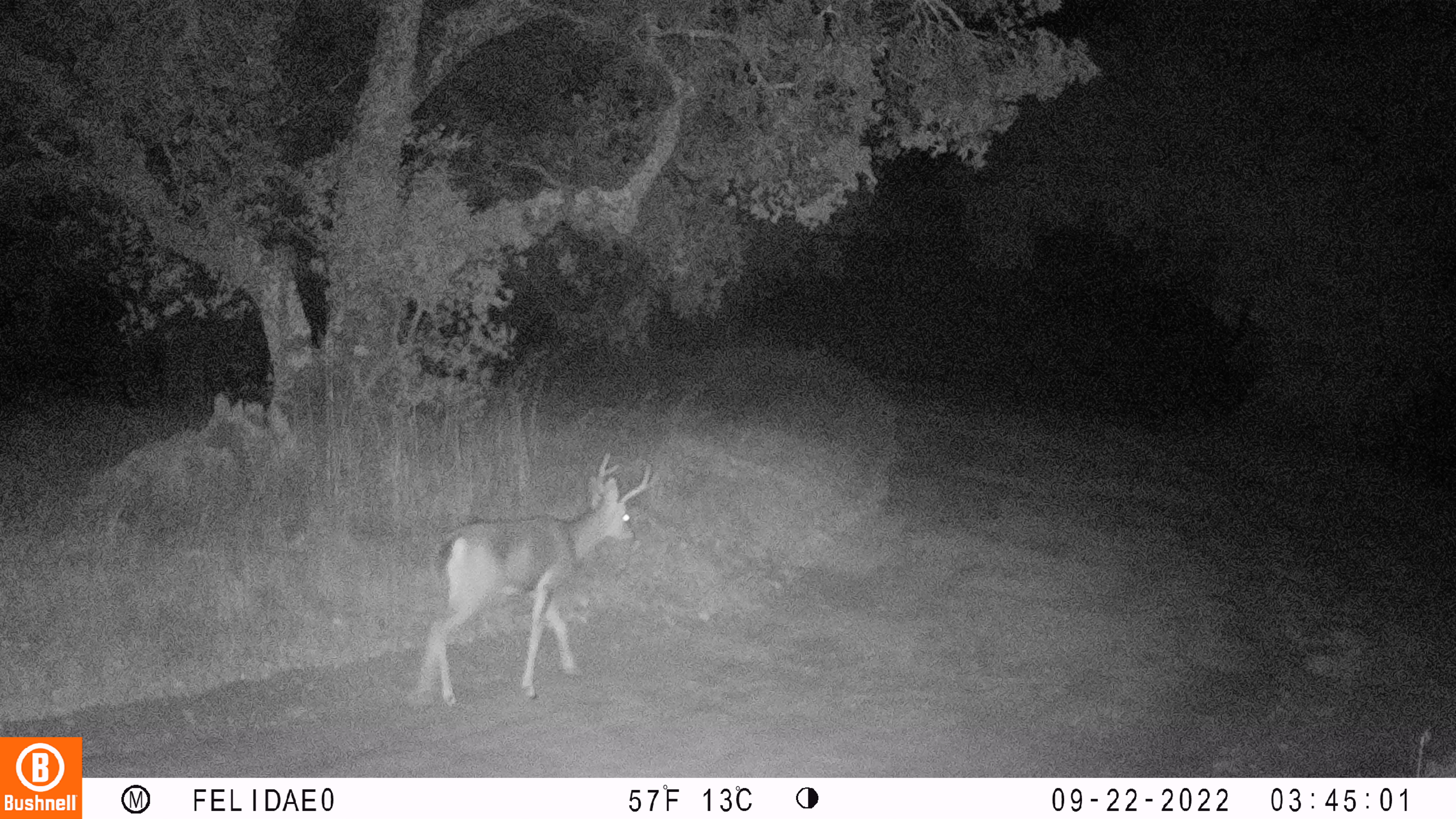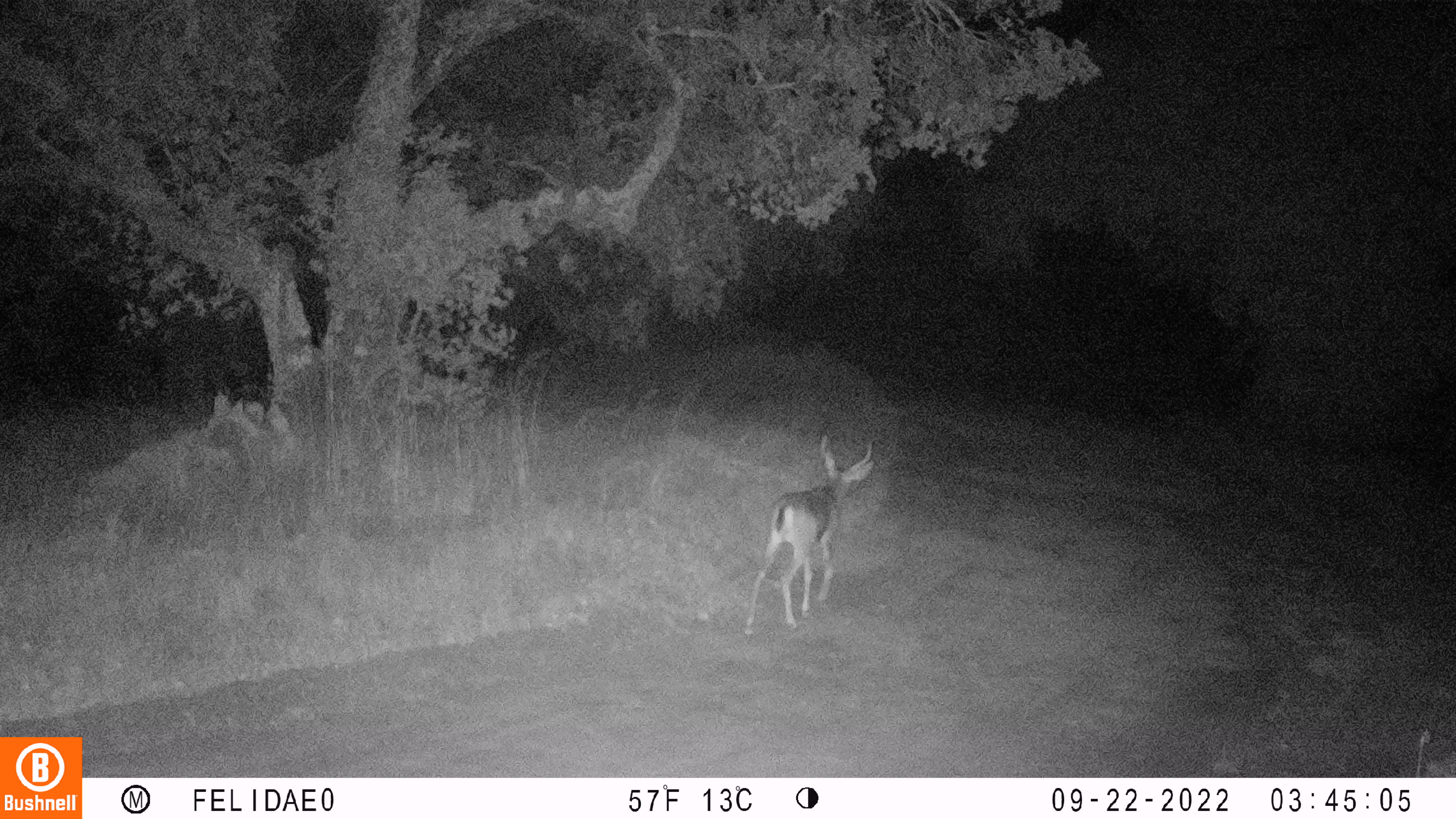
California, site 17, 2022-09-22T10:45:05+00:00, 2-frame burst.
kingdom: Animalia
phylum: Chordata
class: Mammalia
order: Artiodactyla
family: Cervidae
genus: Odocoileus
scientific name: Odocoileus hemionus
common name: mule deer